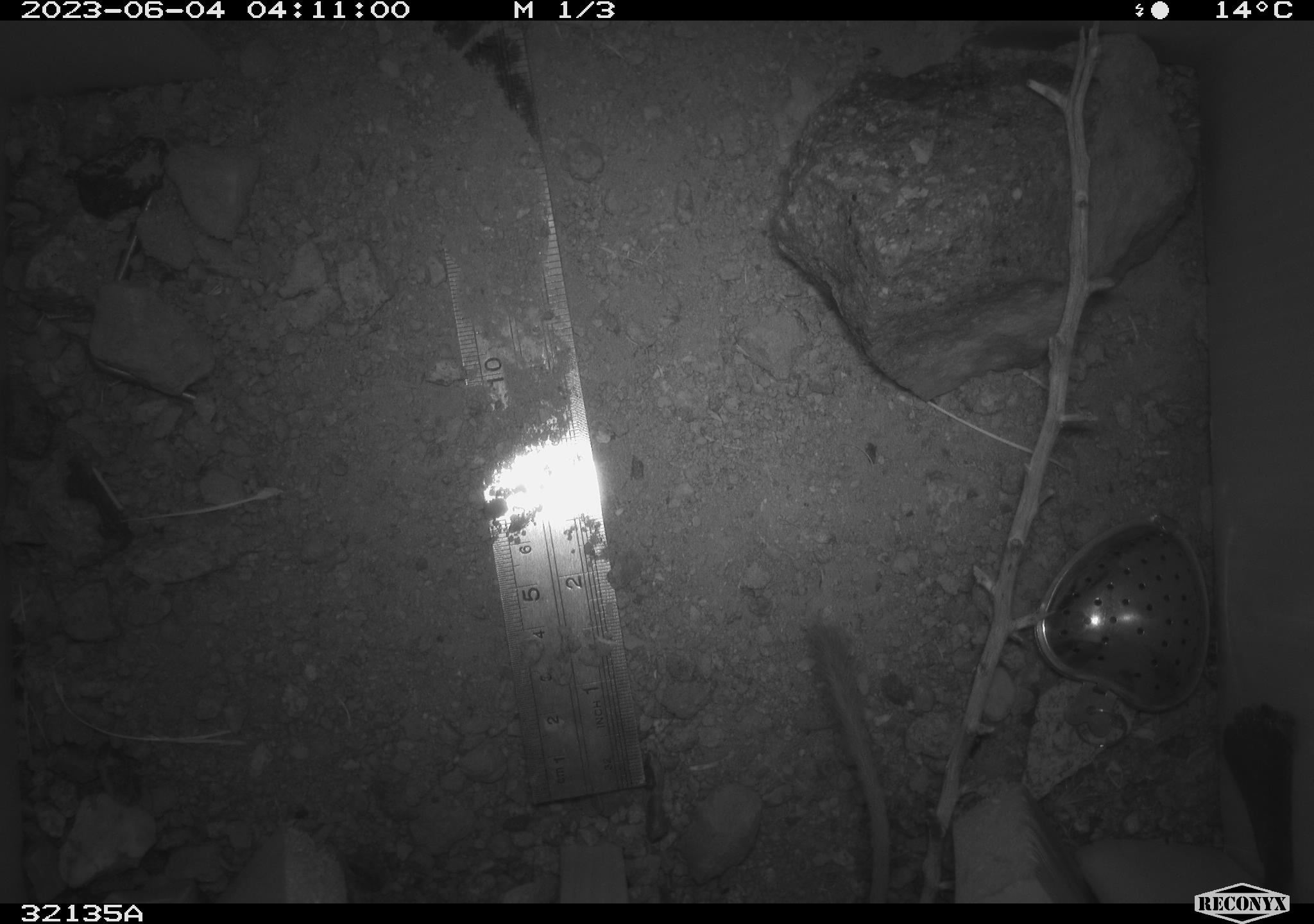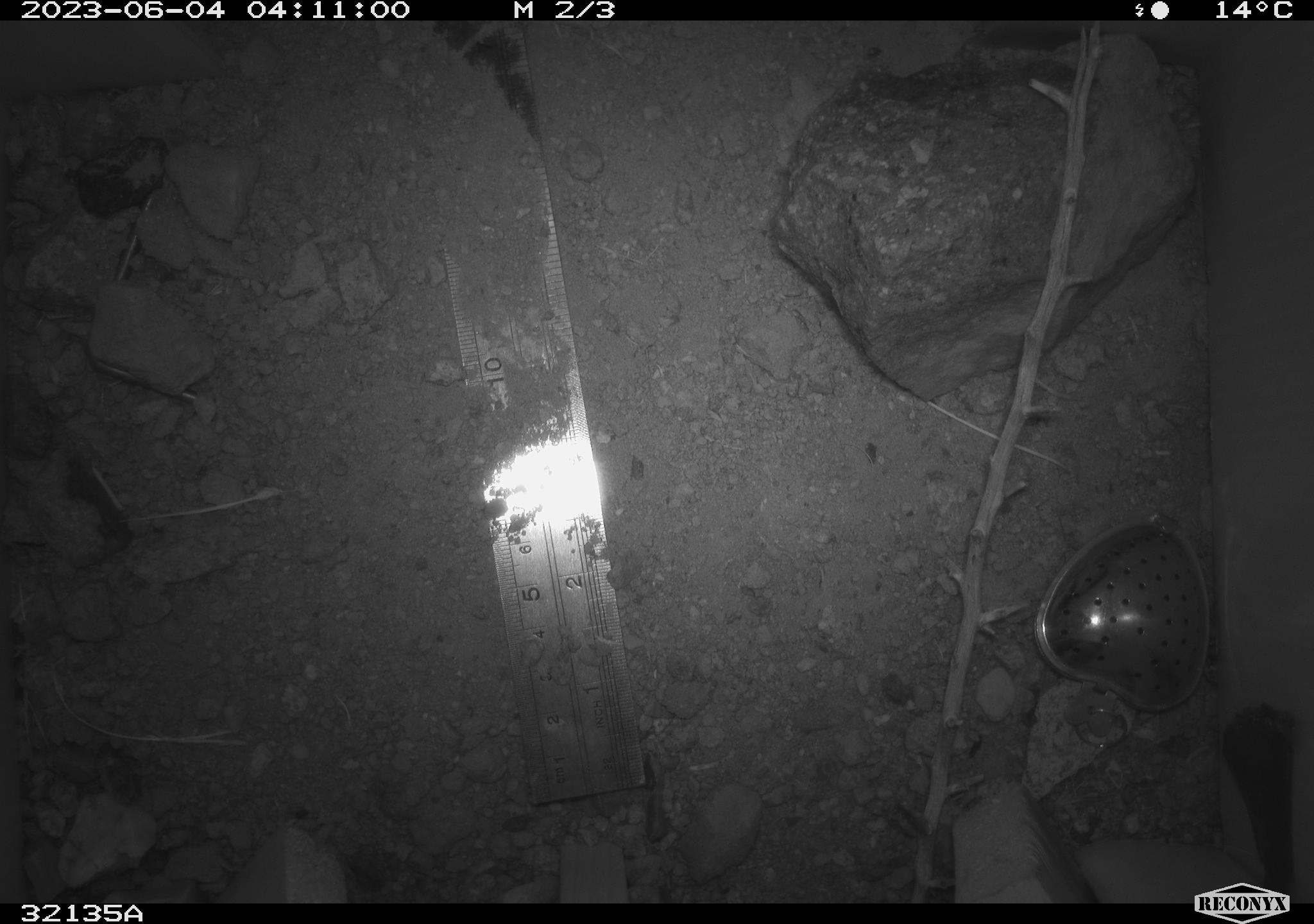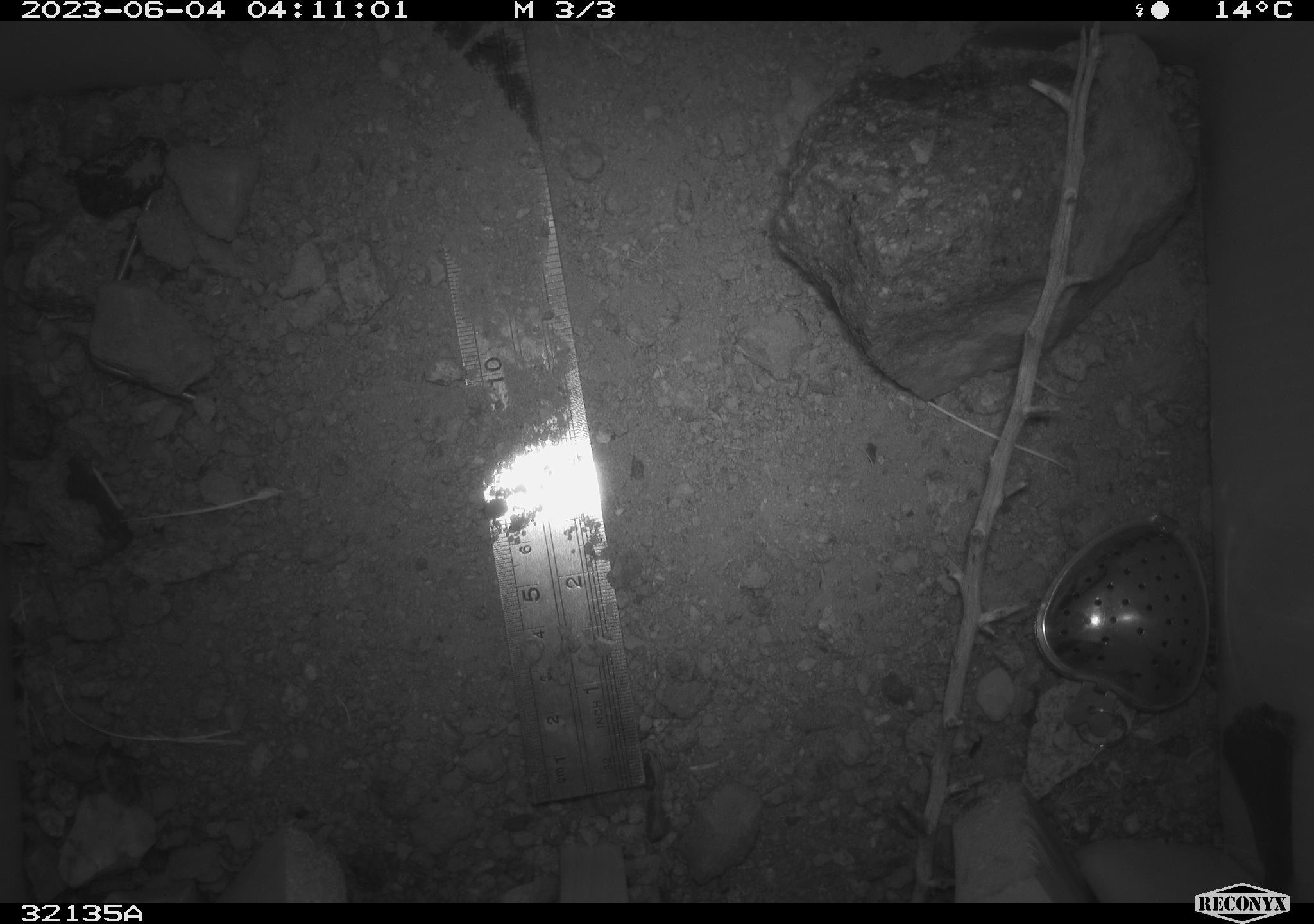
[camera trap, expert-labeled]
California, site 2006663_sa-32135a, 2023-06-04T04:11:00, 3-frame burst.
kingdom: Animalia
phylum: Chordata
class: Mammalia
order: Rodentia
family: Heteromyidae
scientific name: Heteromyidae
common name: kangaroo rats and pocket mice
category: heteromyidae family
Heteromyidae family (kangaroo rats and pocket mice) (Heteromyidae).